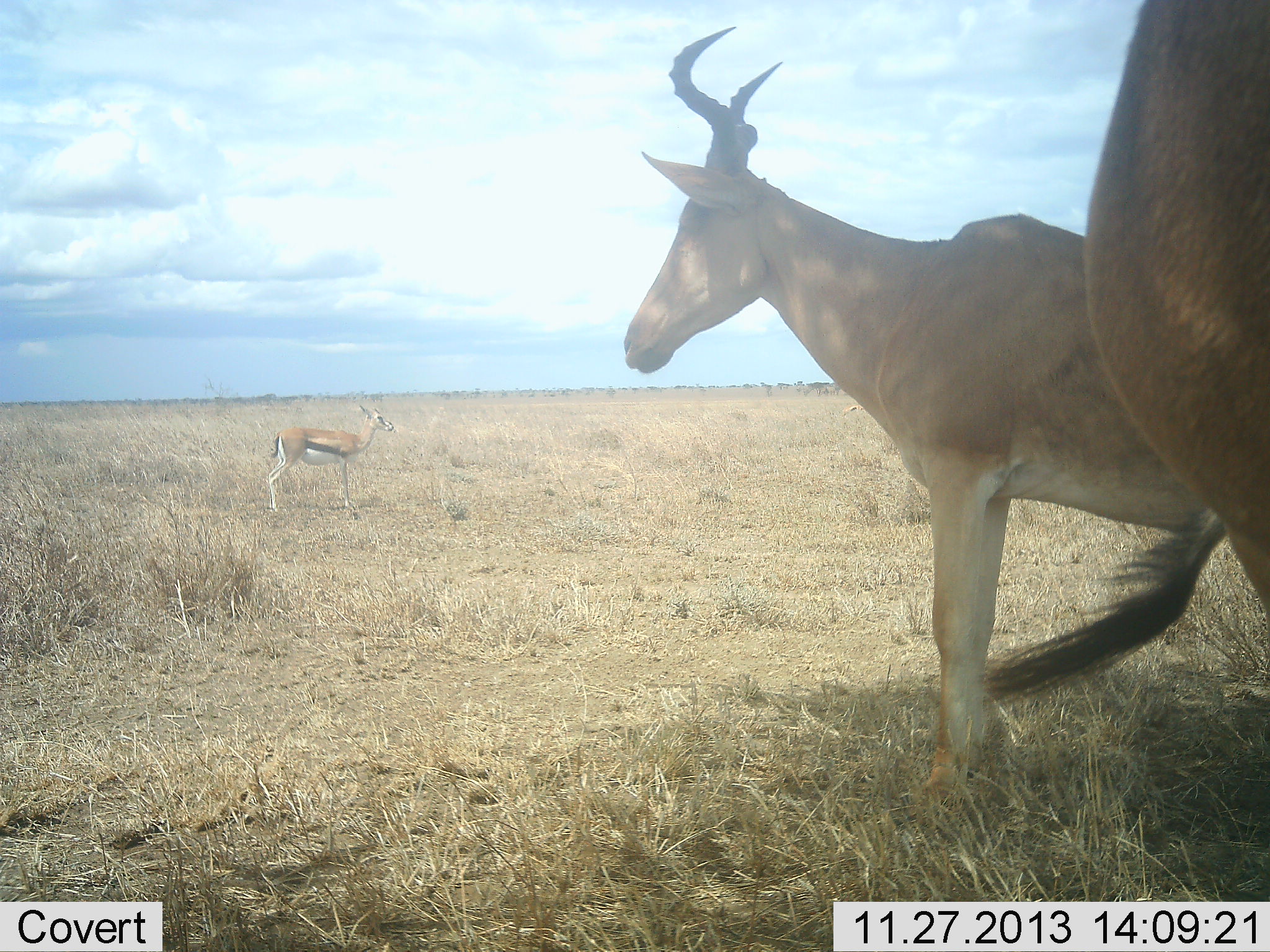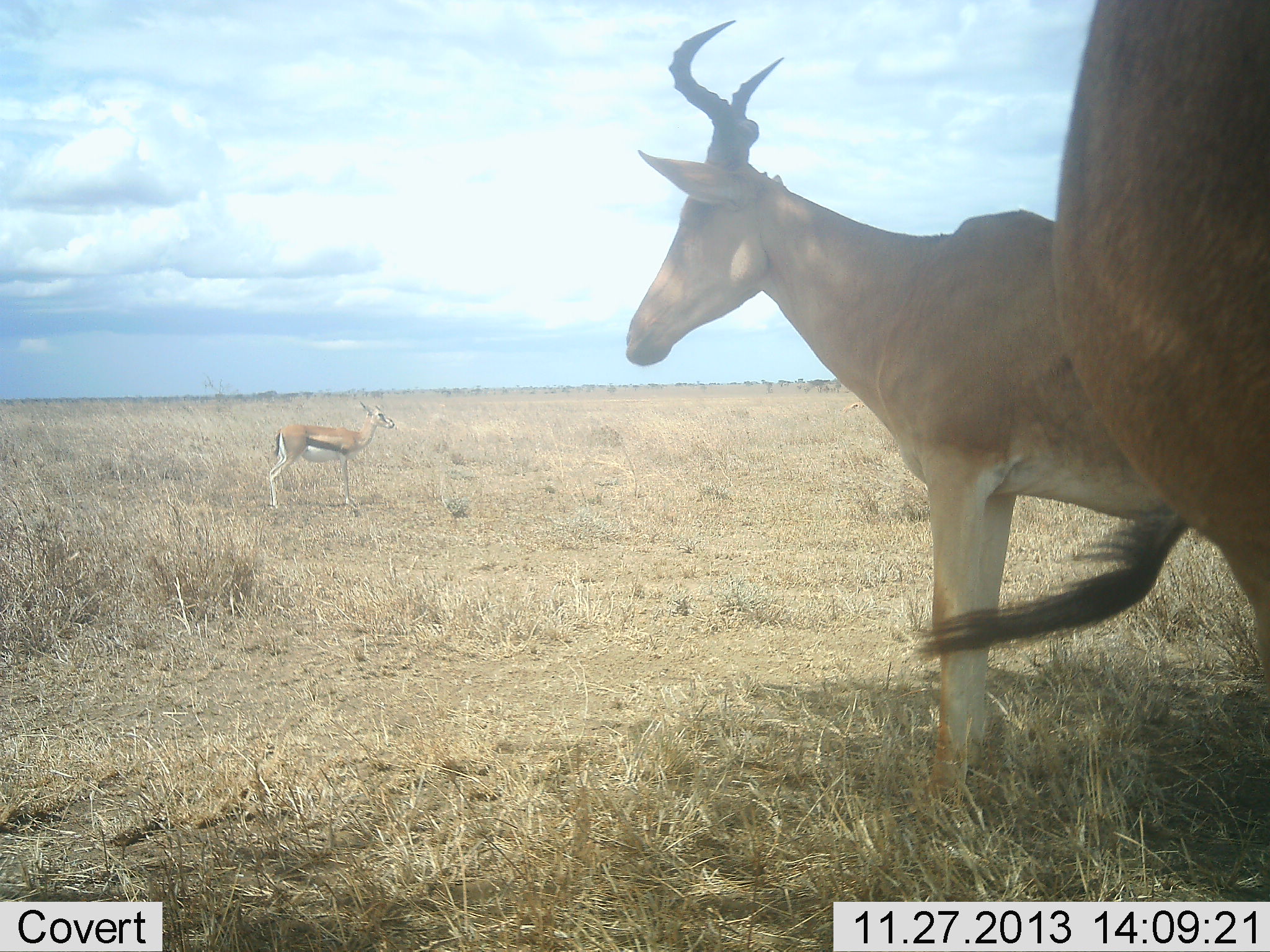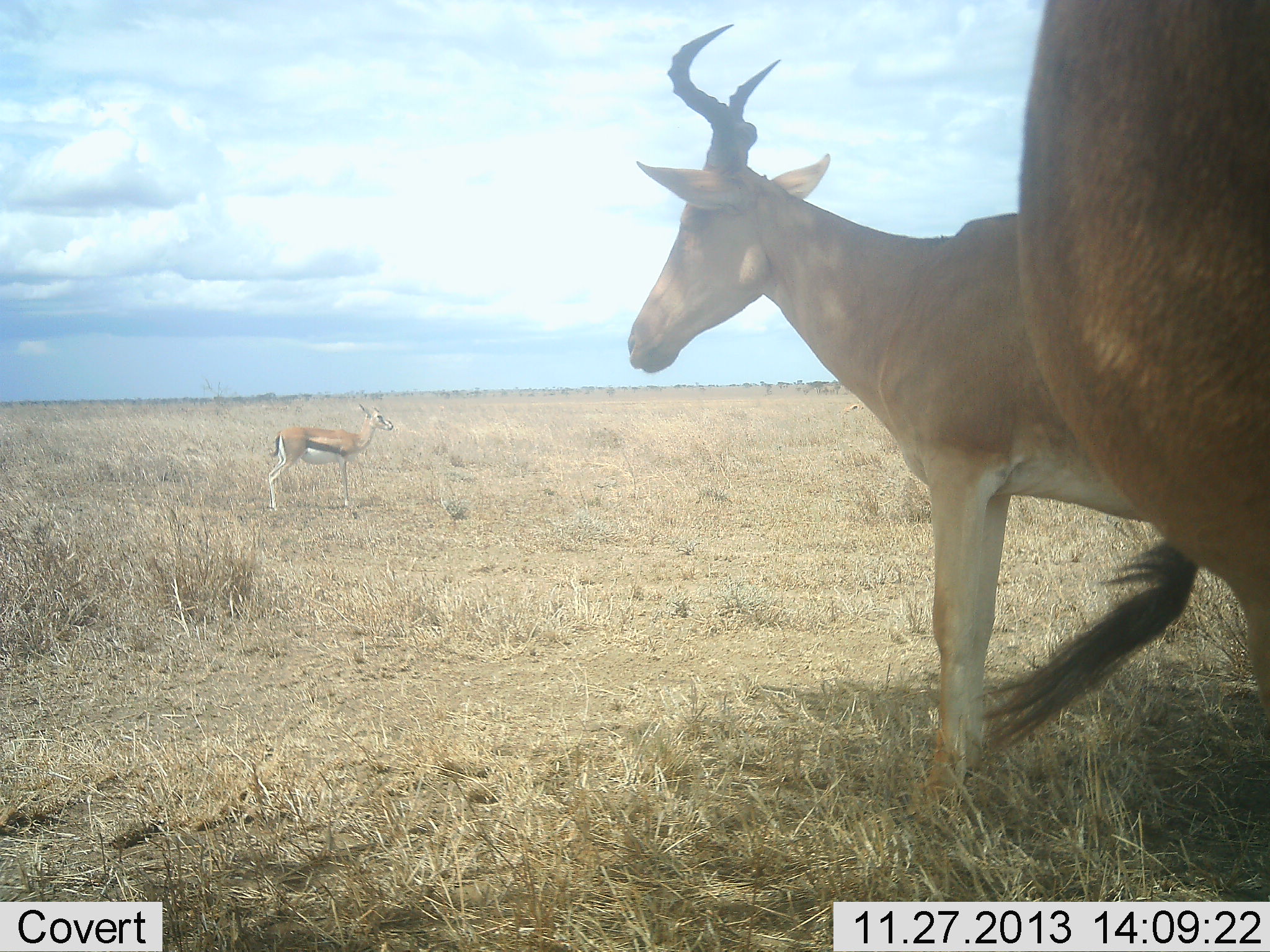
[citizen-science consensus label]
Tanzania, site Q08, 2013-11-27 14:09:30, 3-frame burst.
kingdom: Animalia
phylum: Chordata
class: Mammalia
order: Artiodactyla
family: Bovidae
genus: Eudorcas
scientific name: Eudorcas thomsonii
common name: thomson's gazelle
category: gazellethomsons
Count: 1.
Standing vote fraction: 100%.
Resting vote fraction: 0%.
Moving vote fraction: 0%.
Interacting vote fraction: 0%.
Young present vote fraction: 0%.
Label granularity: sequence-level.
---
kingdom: Animalia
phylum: Chordata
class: Mammalia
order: Artiodactyla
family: Bovidae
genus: Alcelaphus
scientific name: Alcelaphus buselaphus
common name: hartebeest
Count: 2.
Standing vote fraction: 100%.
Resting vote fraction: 0%.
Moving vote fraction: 0%.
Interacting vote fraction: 0%.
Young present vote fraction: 0%.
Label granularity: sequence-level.